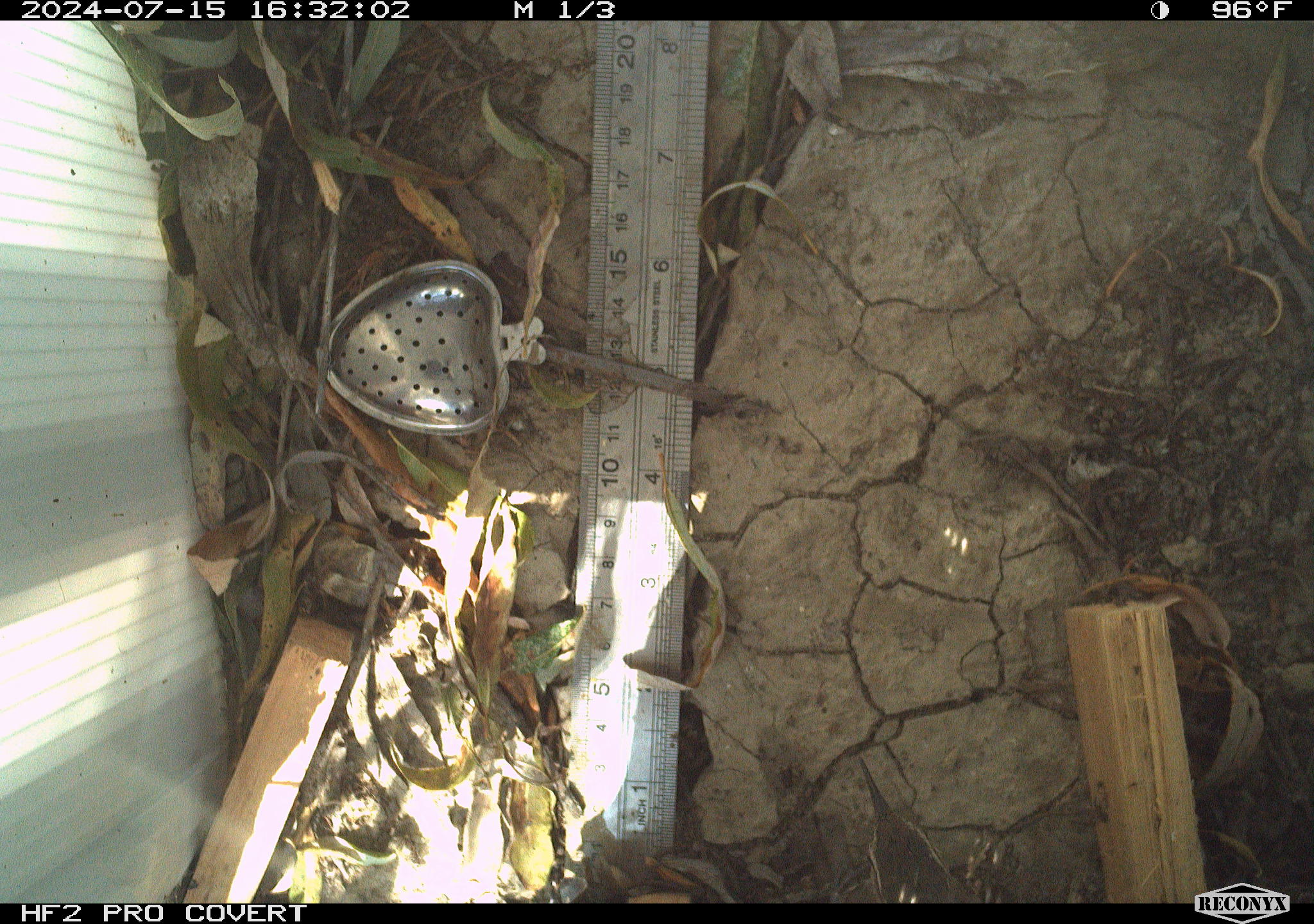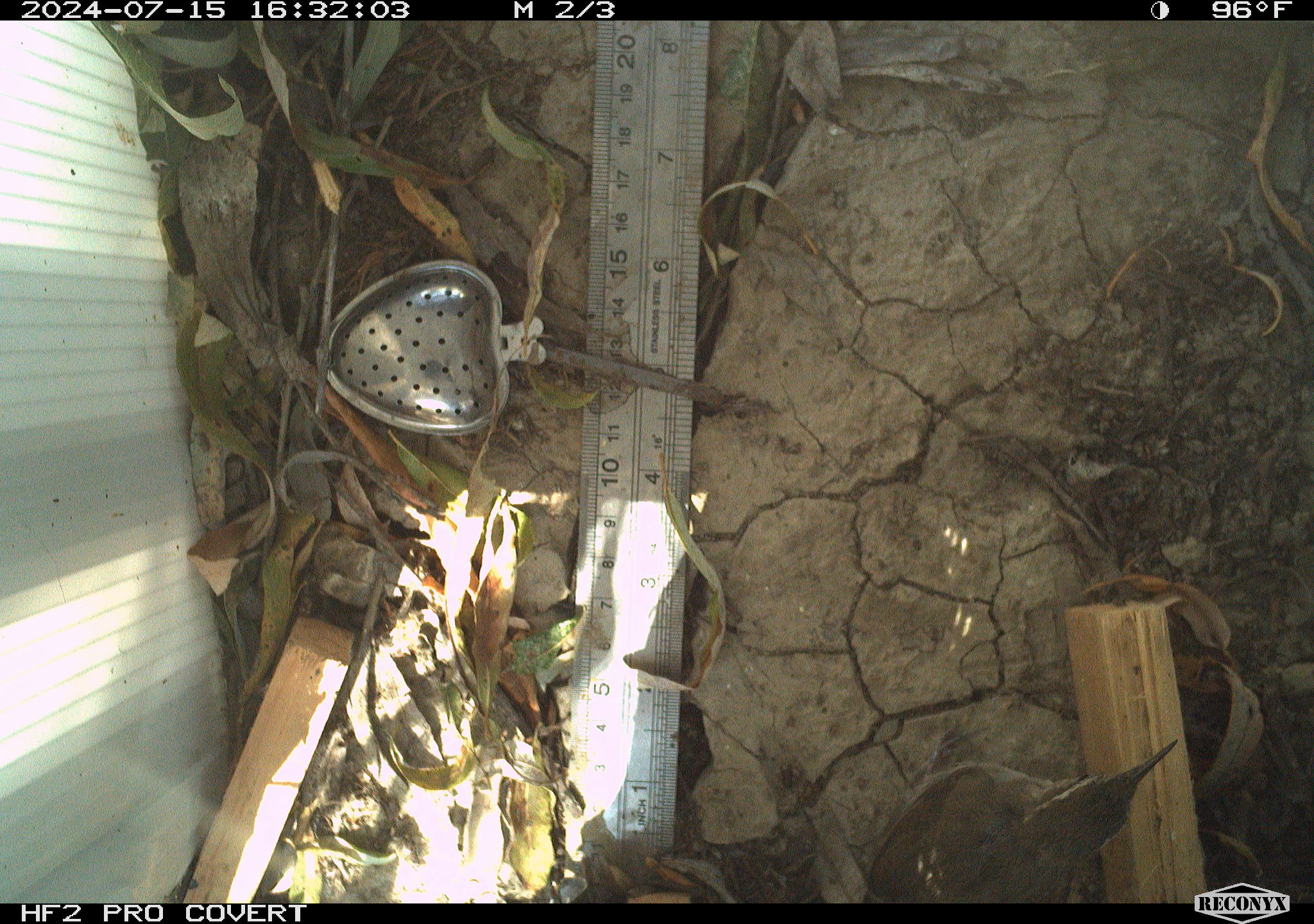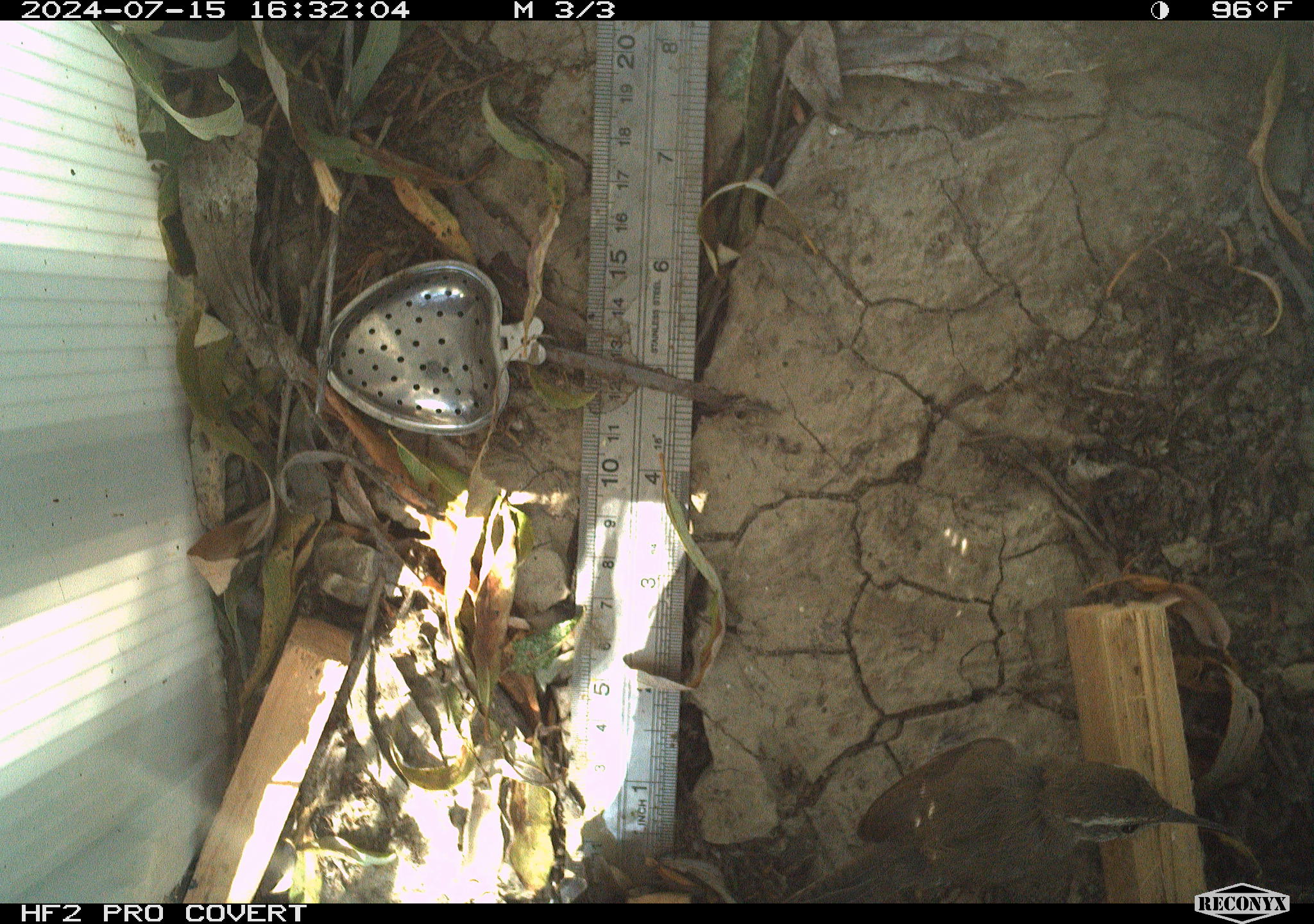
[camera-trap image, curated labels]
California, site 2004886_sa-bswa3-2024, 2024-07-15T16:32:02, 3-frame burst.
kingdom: Animalia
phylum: Chordata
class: Aves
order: Passeriformes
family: Troglodytidae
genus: Thryomanes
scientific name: Thryomanes bewickii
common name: bewick's wren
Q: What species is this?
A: Bewick's wren (Thryomanes bewickii).